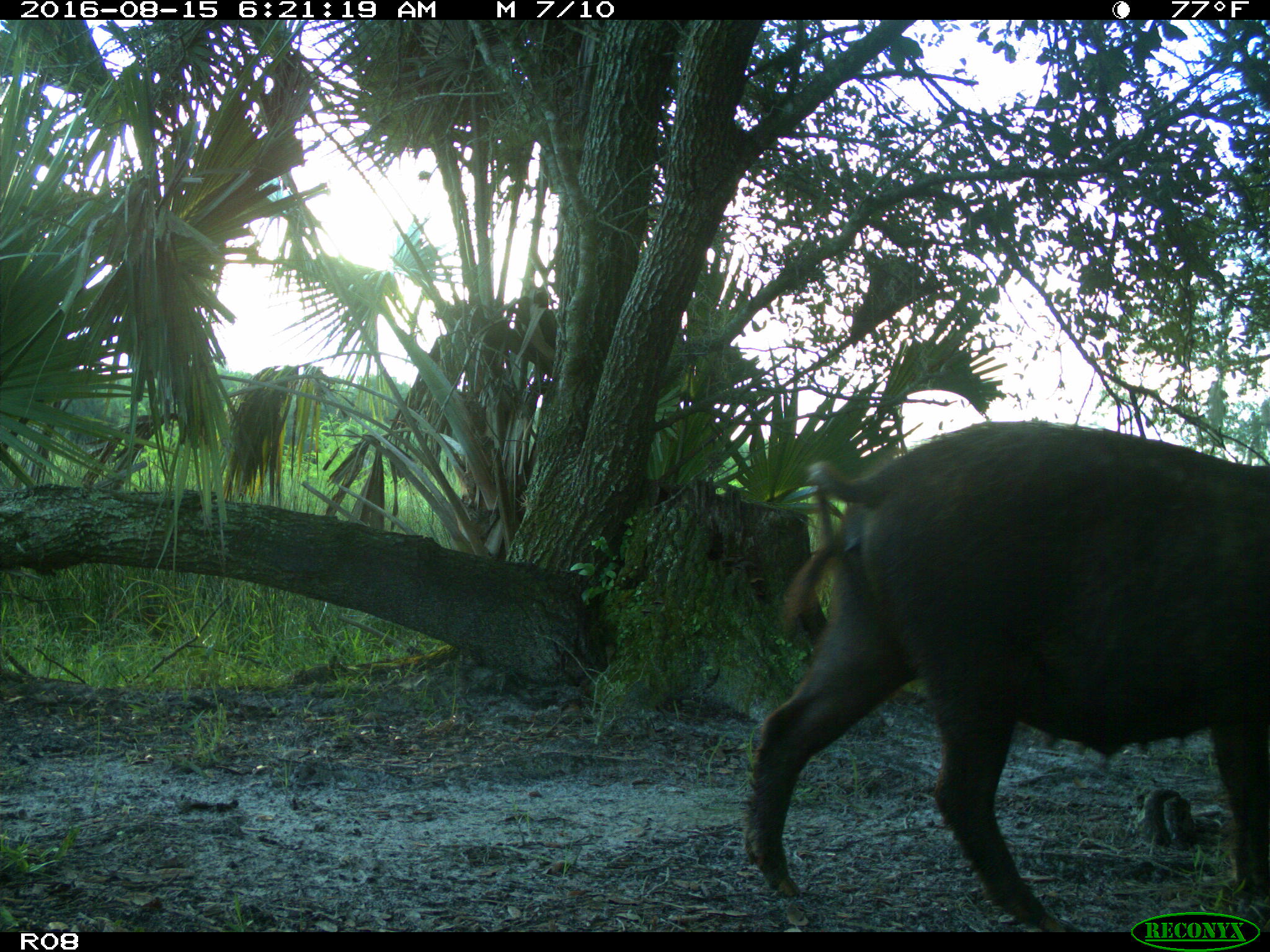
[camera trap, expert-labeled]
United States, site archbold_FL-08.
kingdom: Animalia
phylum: Chordata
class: Mammalia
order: Artiodactyla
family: Suidae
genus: Sus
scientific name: Sus scrofa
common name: wild boar